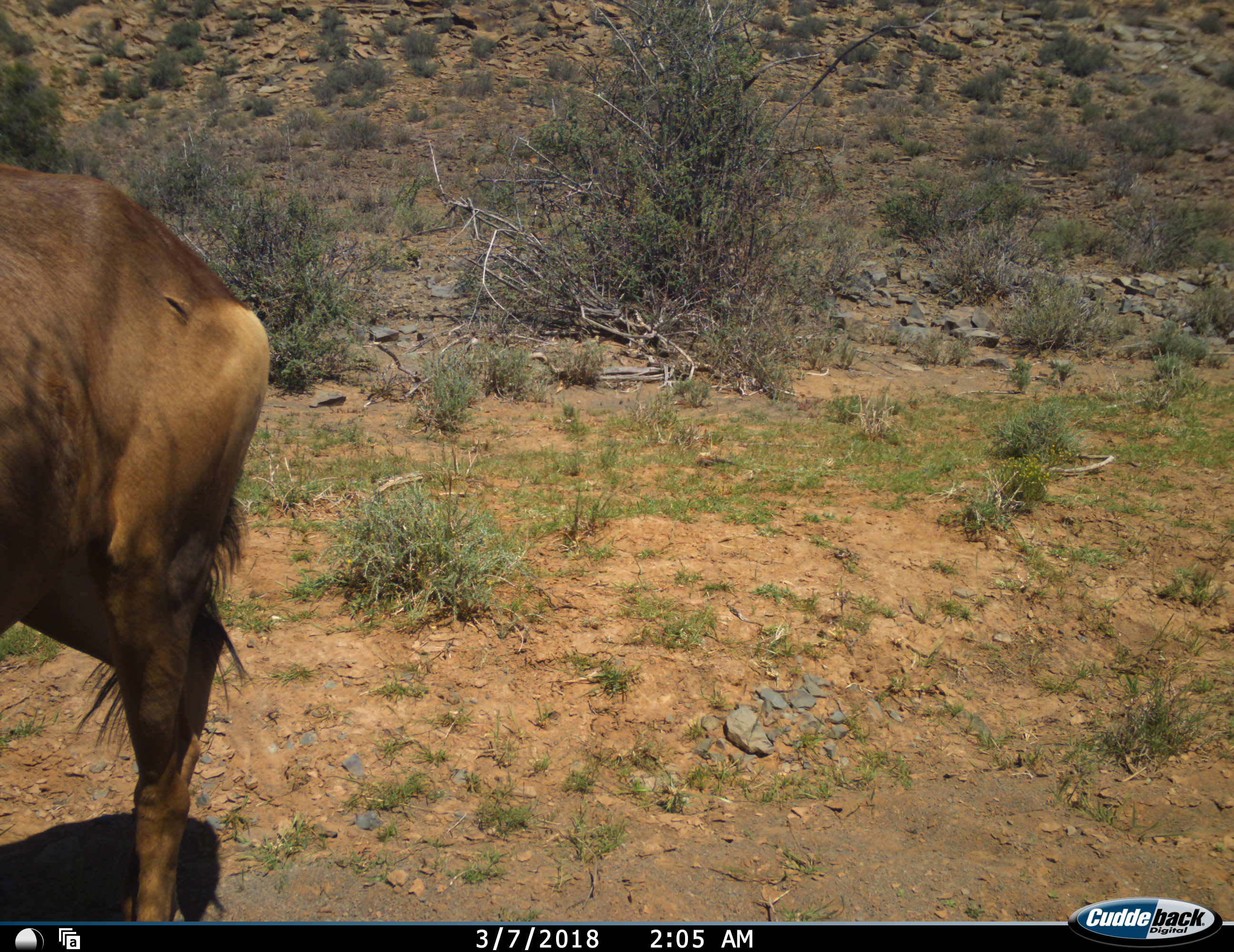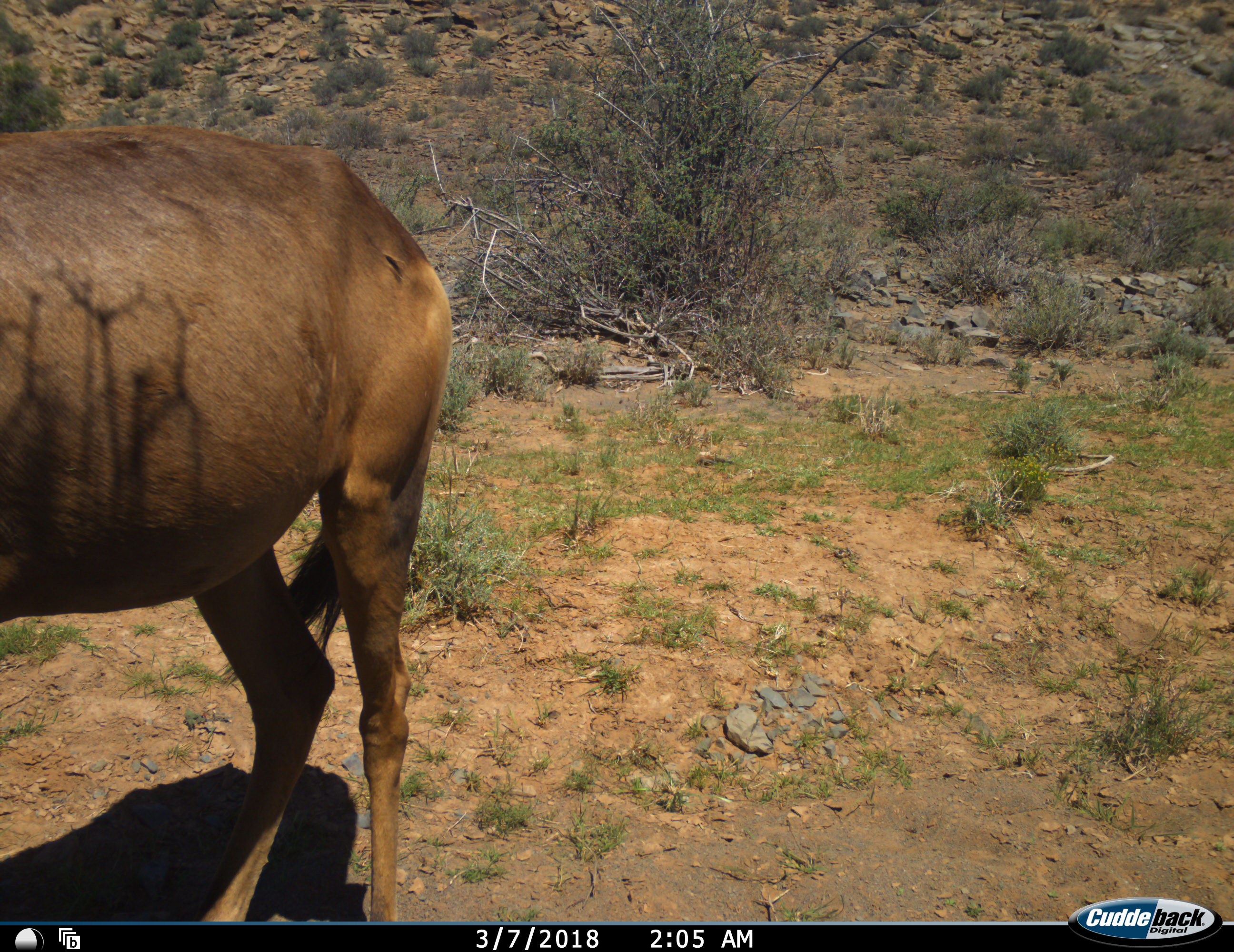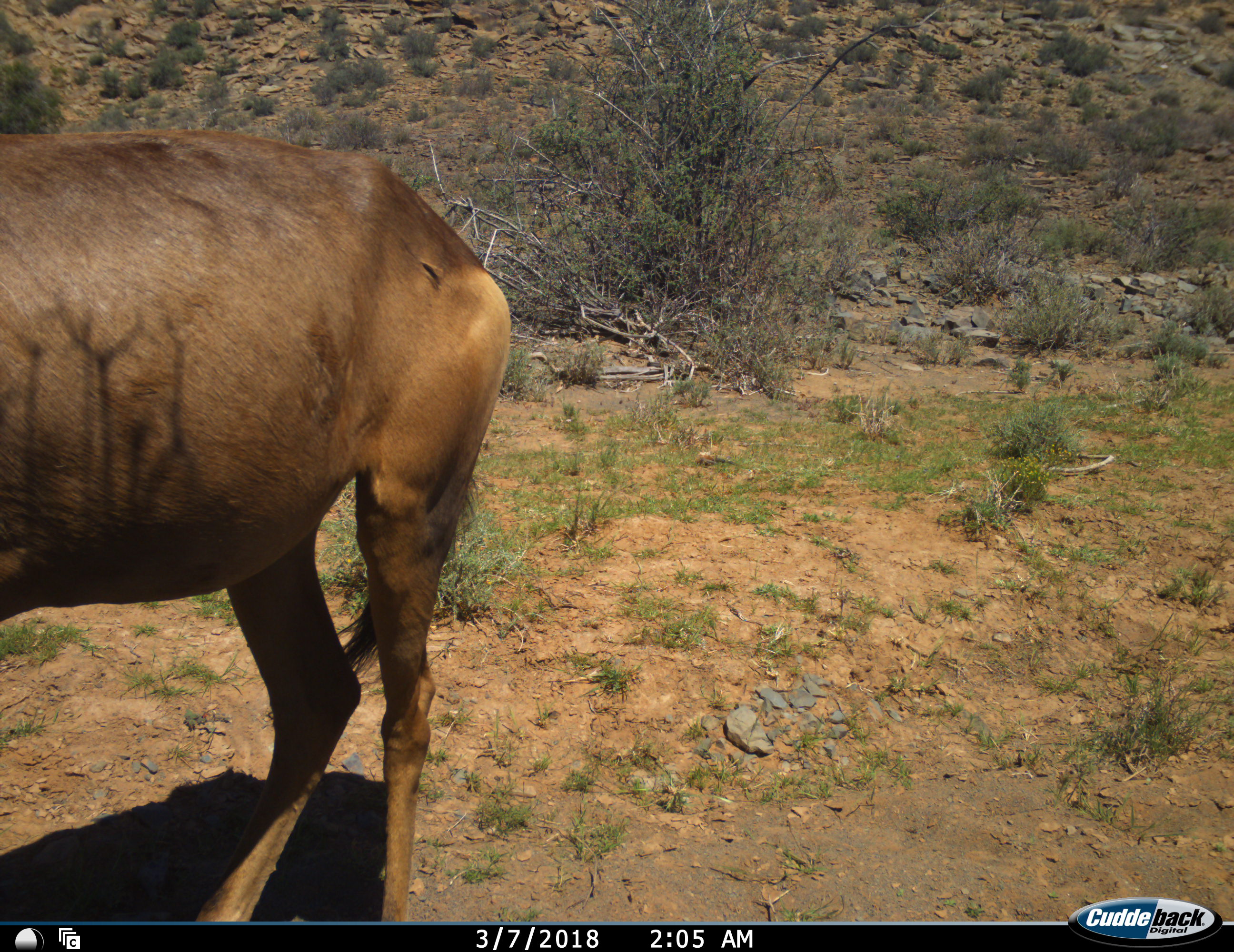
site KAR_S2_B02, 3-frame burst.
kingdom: Animalia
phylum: Chordata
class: Mammalia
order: Artiodactyla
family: Bovidae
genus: Alcelaphus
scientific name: Alcelaphus buselaphus caama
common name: red hartebeest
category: hartebeestred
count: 1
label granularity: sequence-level